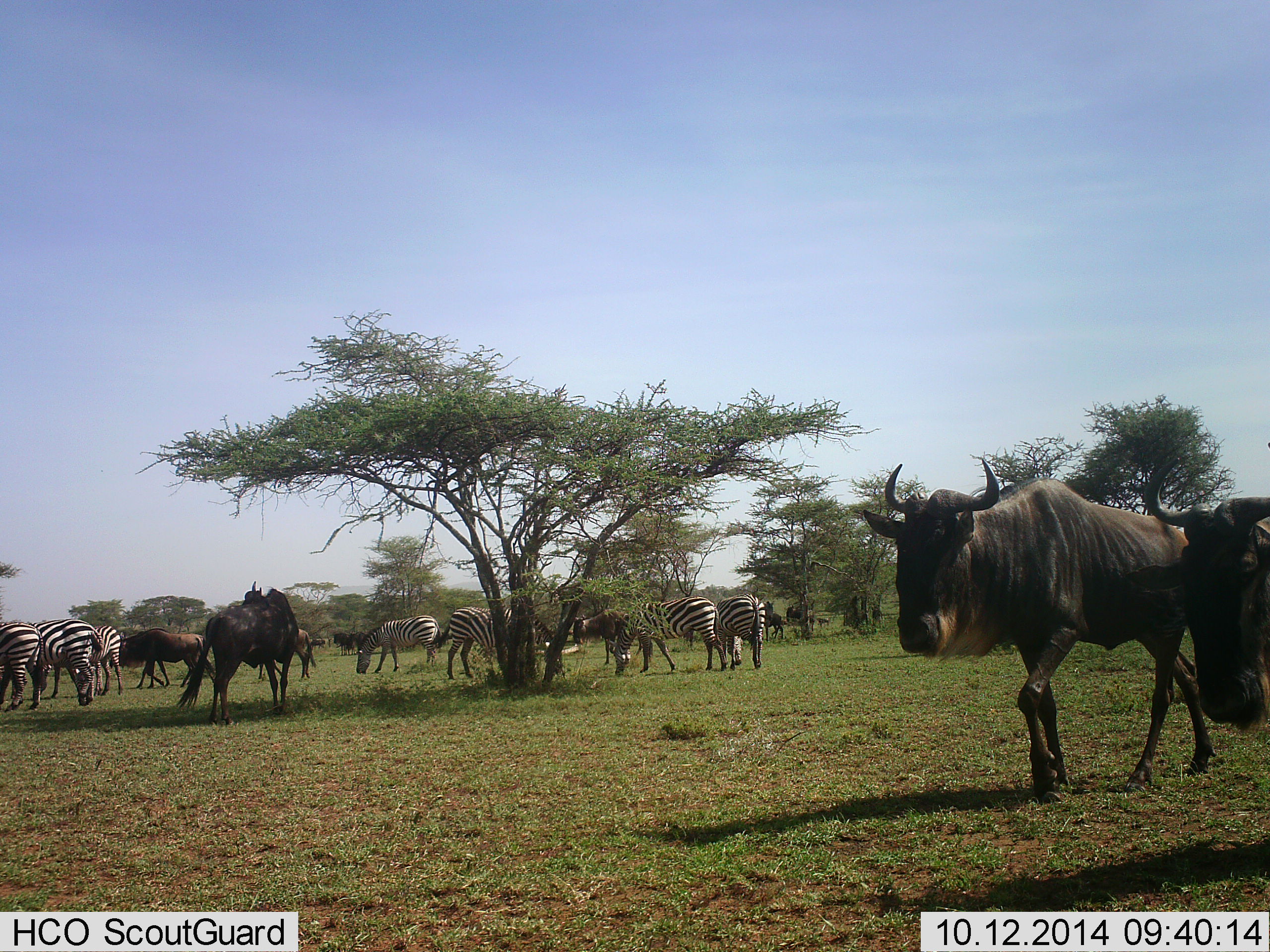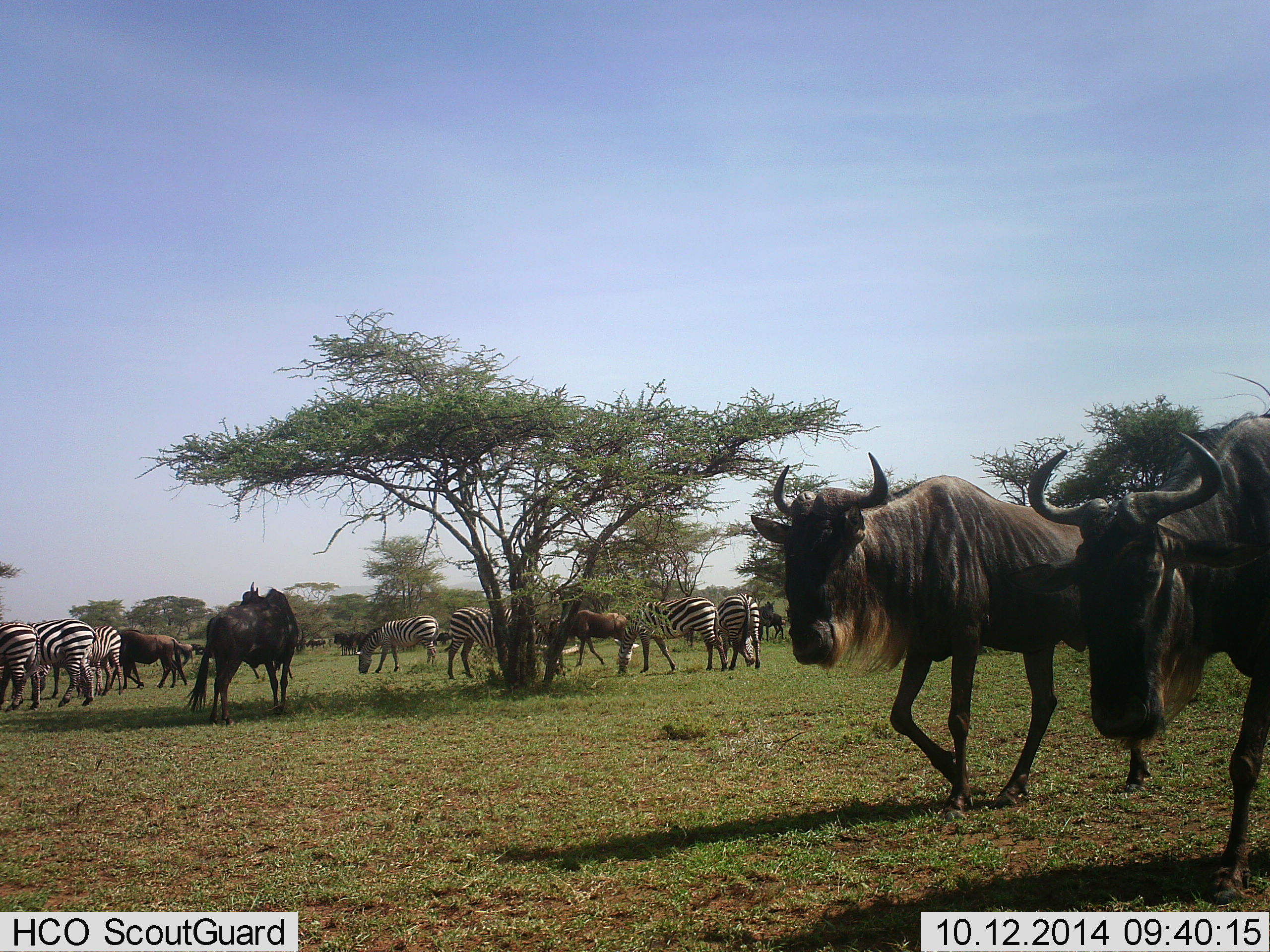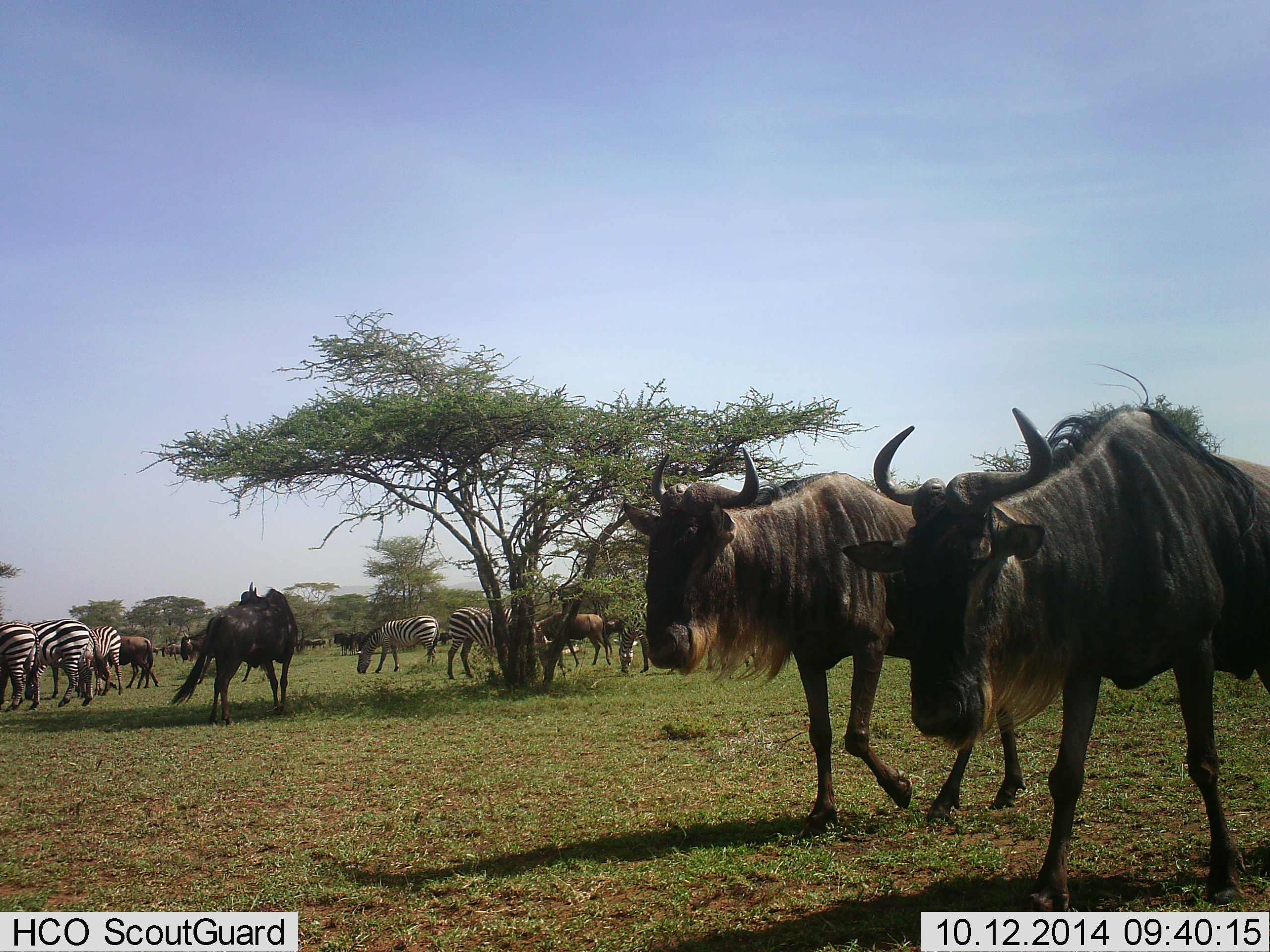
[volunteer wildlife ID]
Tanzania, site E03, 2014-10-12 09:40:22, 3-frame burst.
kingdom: Animalia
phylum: Chordata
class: Mammalia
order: Artiodactyla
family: Bovidae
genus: Connochaetes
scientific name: Connochaetes taurinus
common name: blue wildebeest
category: wildebeest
Wildebeest (blue wildebeest) (Connochaetes taurinus), count 9. Behavior (volunteer vote fractions): standing 25%, resting 0%, moving 92%, interacting 8%. Young present (vote fraction): 0%. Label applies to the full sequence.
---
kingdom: Animalia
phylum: Chordata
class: Mammalia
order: Perissodactyla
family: Equidae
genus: Equus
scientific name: Equus quagga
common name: plains zebra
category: zebra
Zebra (plains zebra) (Equus quagga), count 7. Behavior (volunteer vote fractions): standing 17%, resting 0%, moving 42%, interacting 8%. Young present (vote fraction): 0%. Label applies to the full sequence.